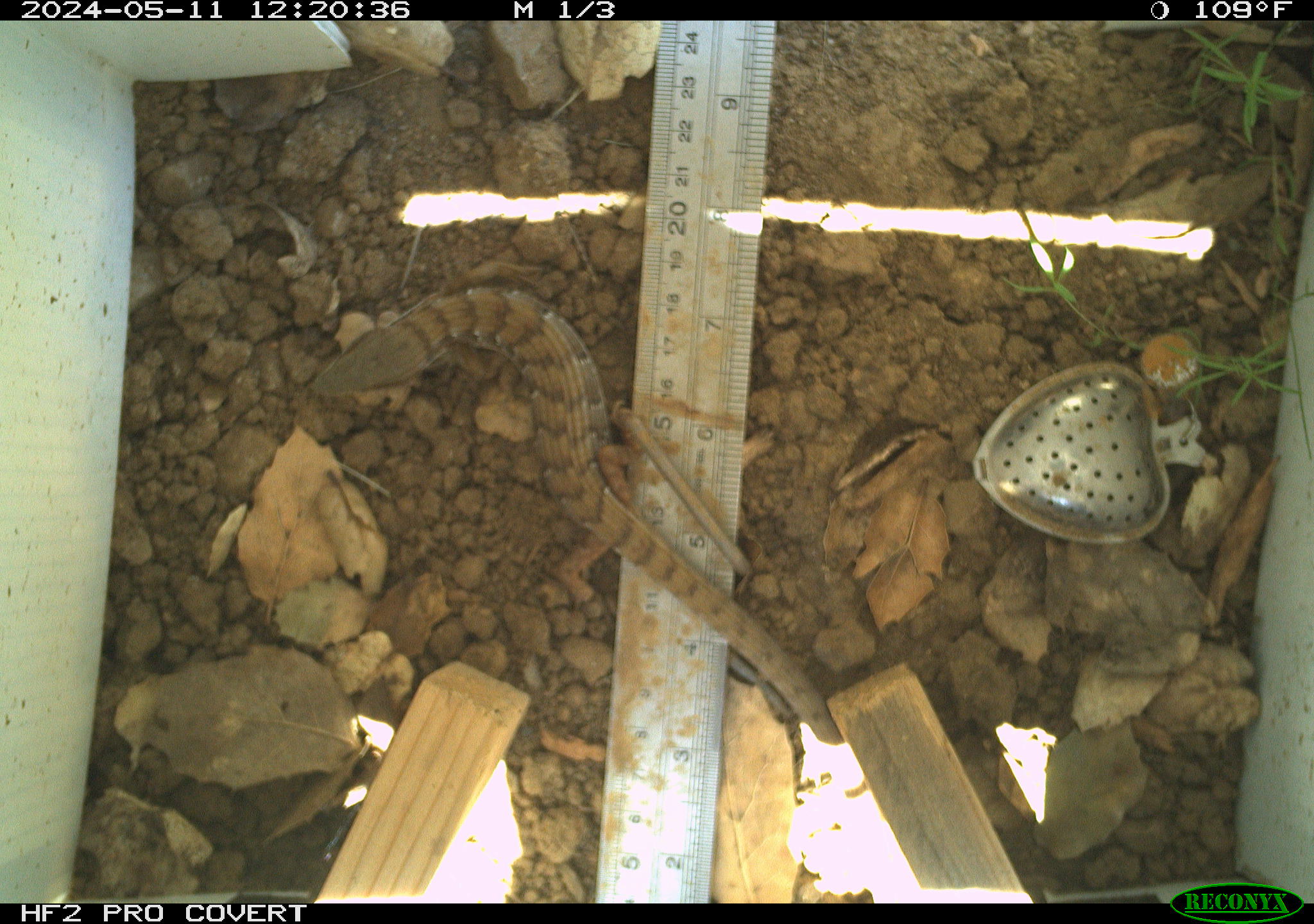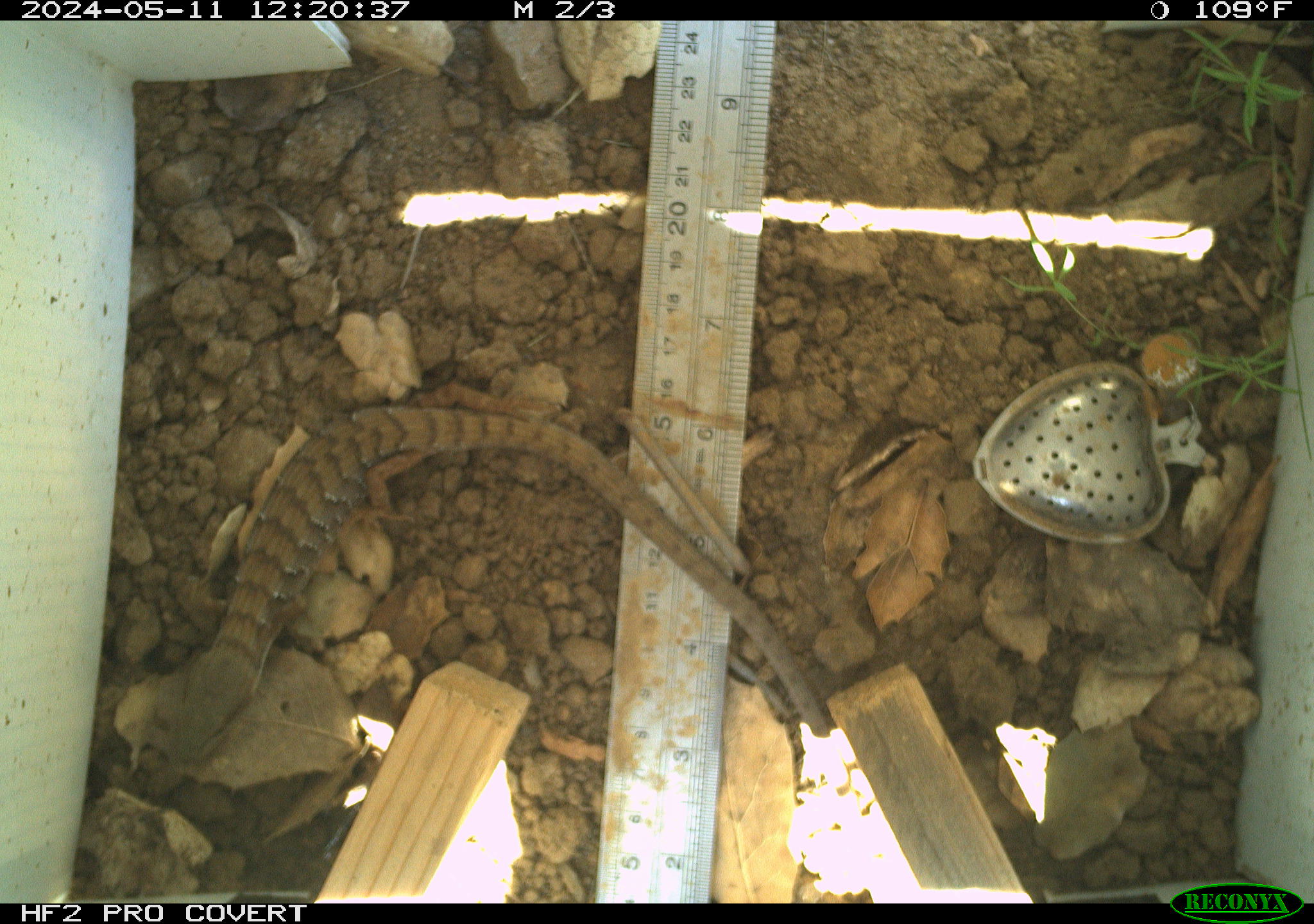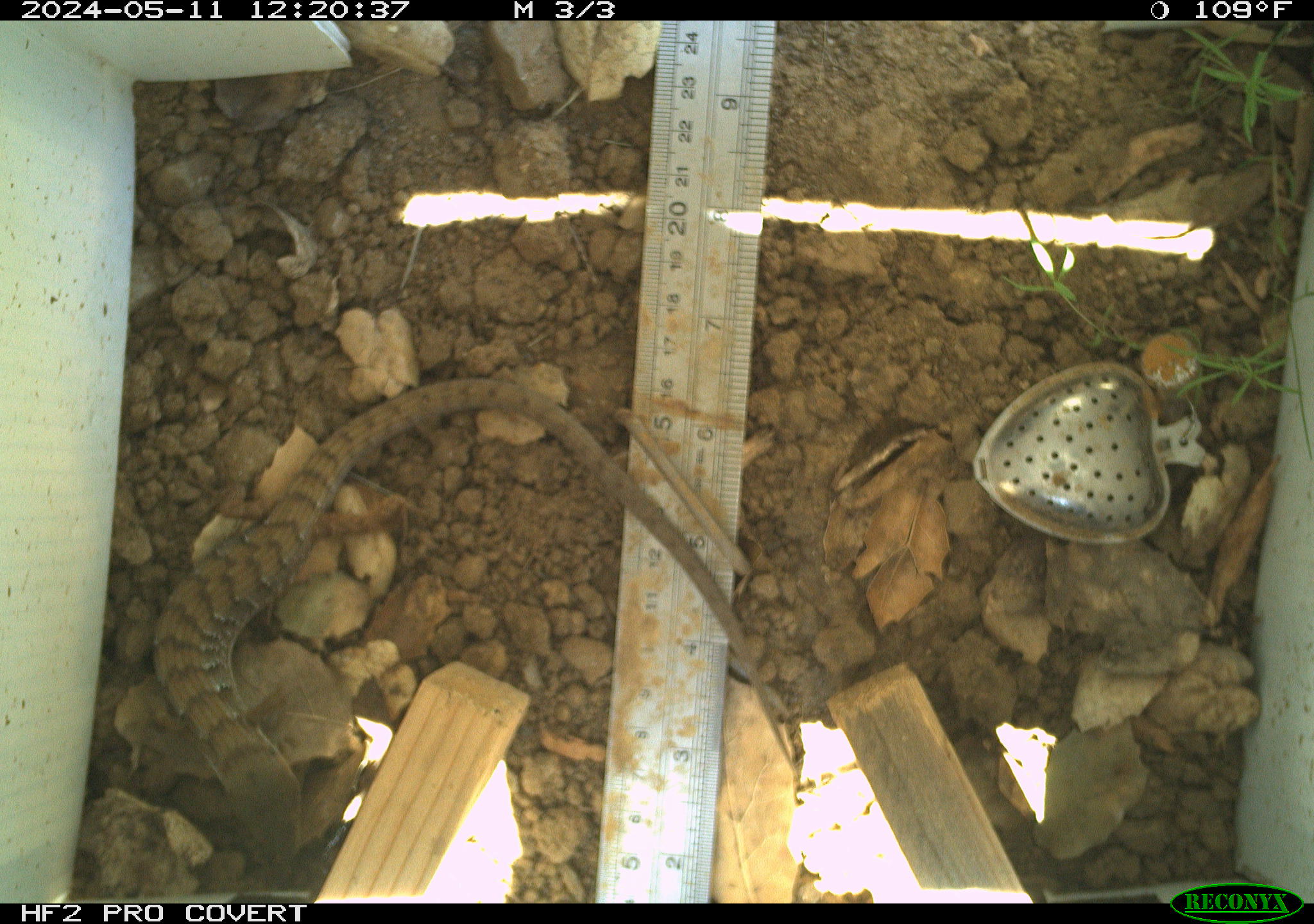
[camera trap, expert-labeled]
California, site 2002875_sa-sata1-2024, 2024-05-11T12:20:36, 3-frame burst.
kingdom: Animalia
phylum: Chordata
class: Reptilia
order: Squamata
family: Anguidae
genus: Elgaria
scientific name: Elgaria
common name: alligator lizards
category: elgaria species